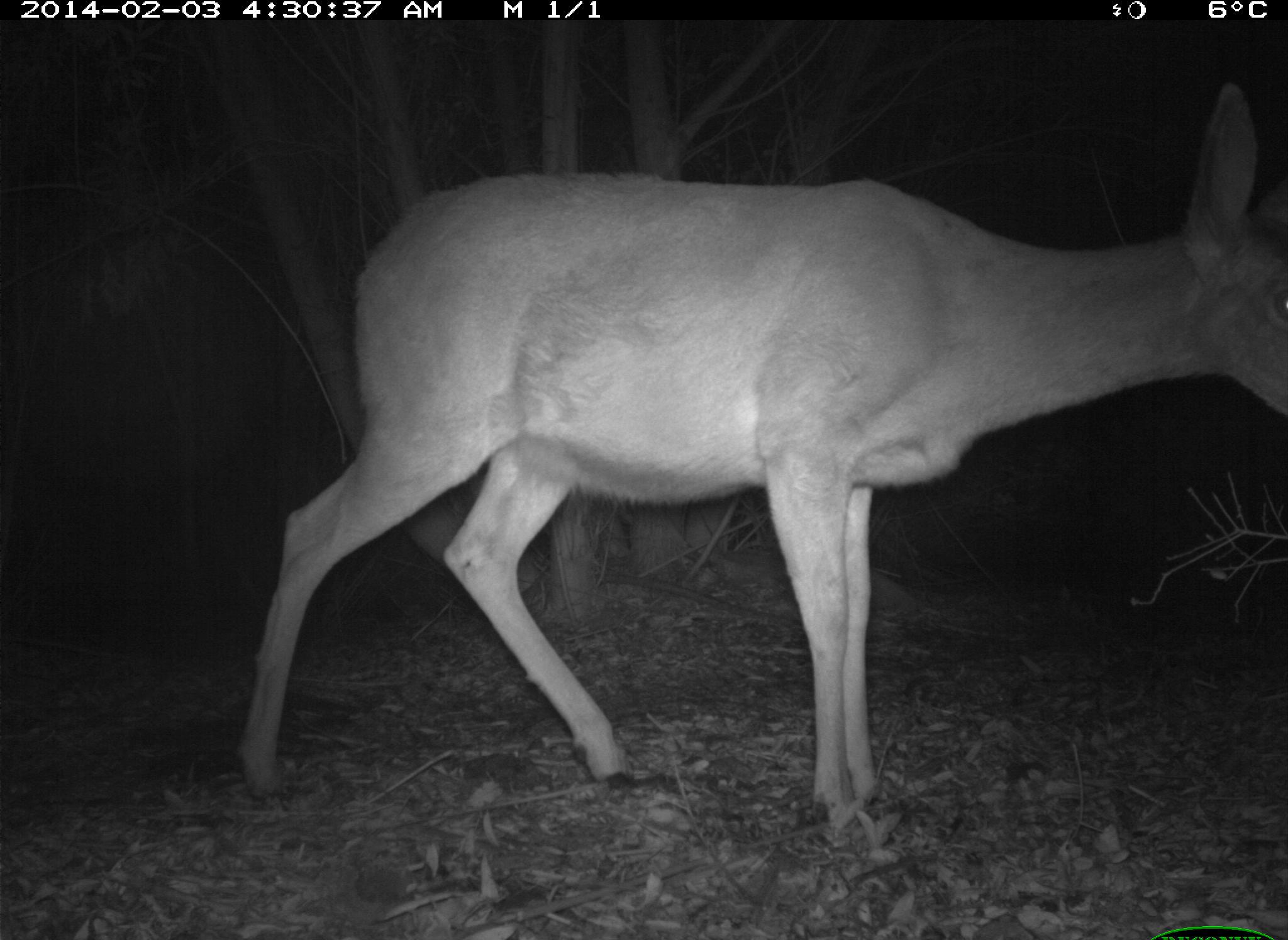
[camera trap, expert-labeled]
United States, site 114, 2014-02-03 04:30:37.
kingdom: Animalia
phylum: Chordata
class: Mammalia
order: Artiodactyla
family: Cervidae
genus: Odocoileus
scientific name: Odocoileus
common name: deer